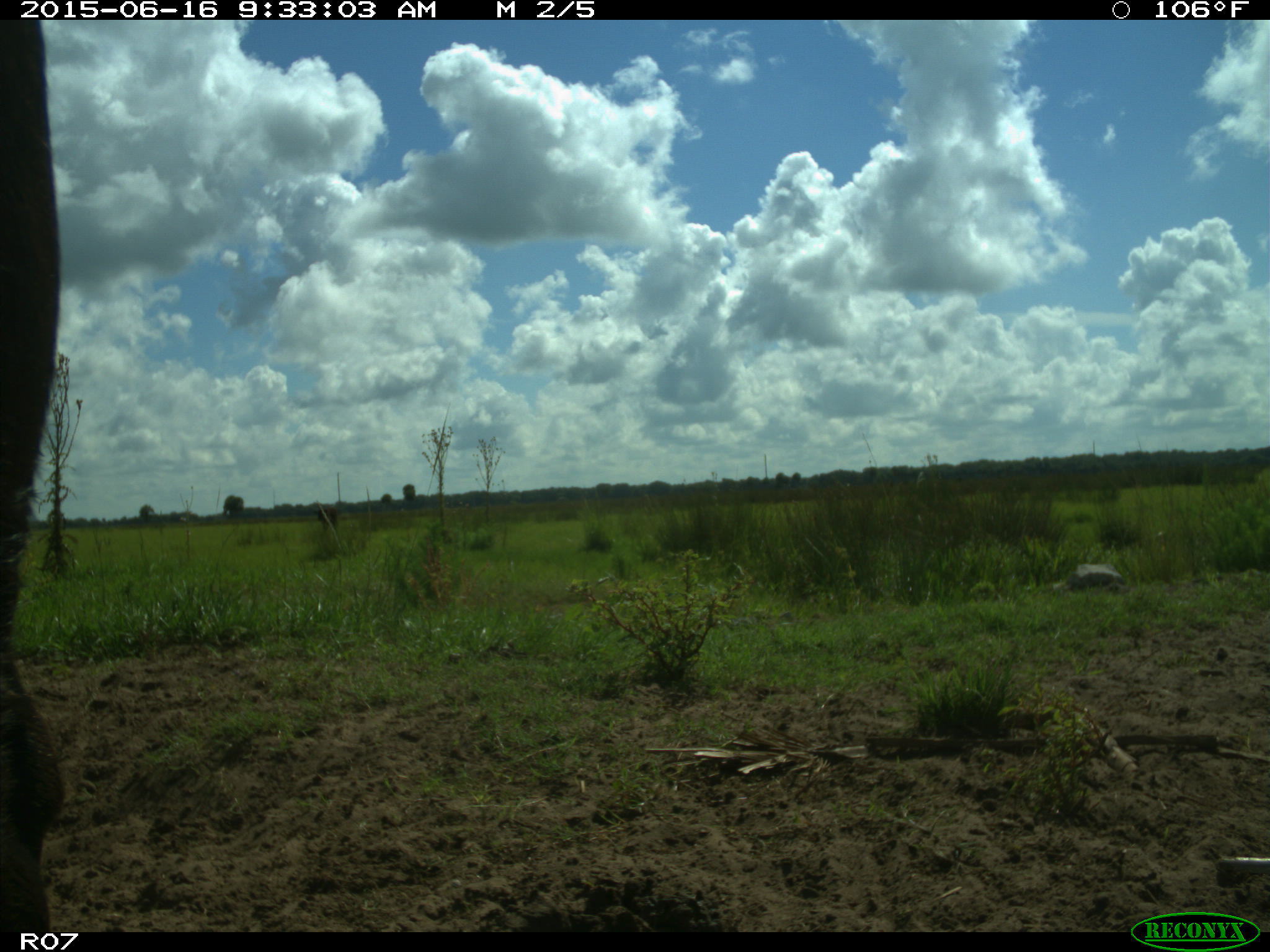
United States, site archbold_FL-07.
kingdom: Animalia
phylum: Chordata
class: Mammalia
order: Artiodactyla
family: Bovidae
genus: Bos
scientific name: Bos taurus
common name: domestic cow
Bos taurus (domestic cow).